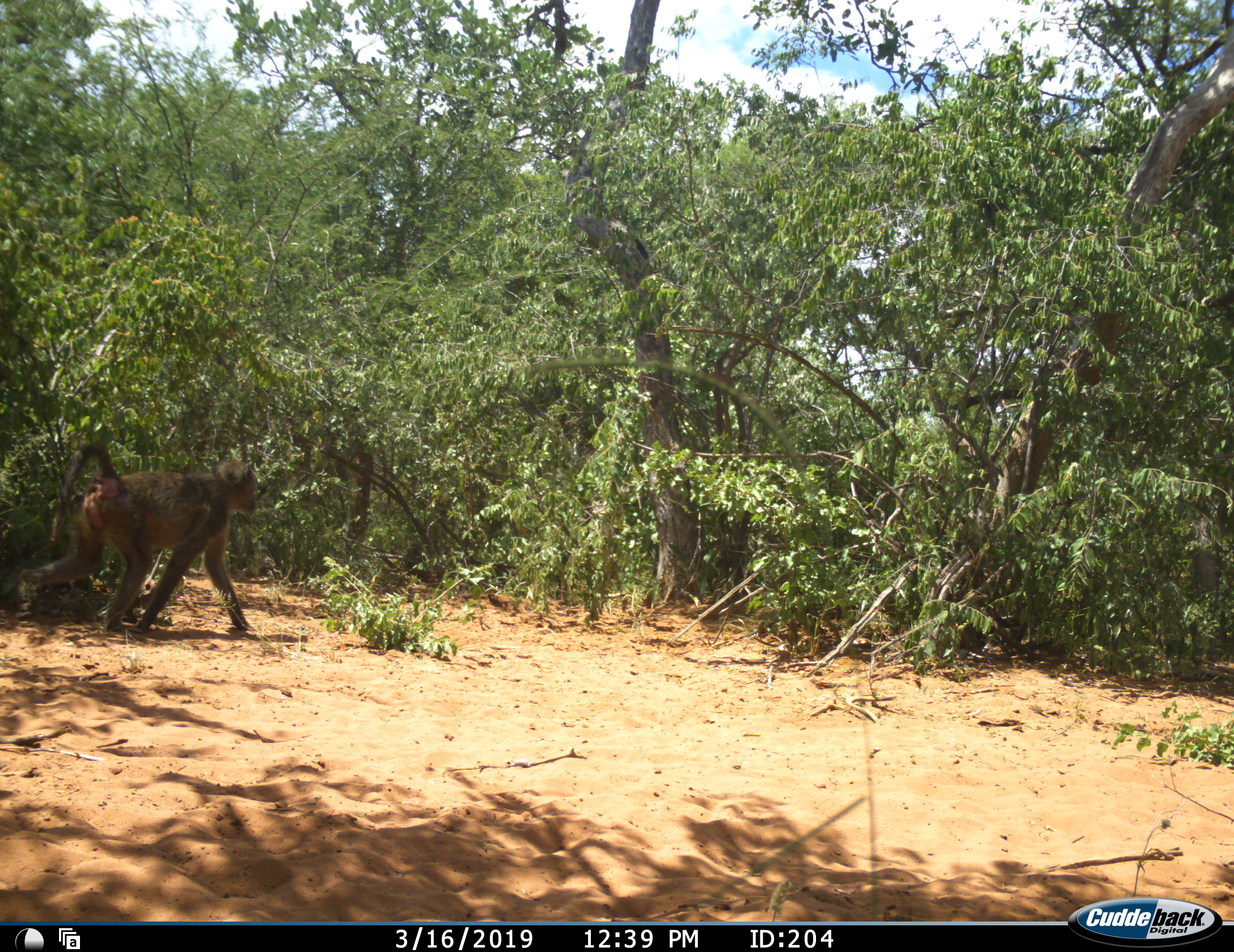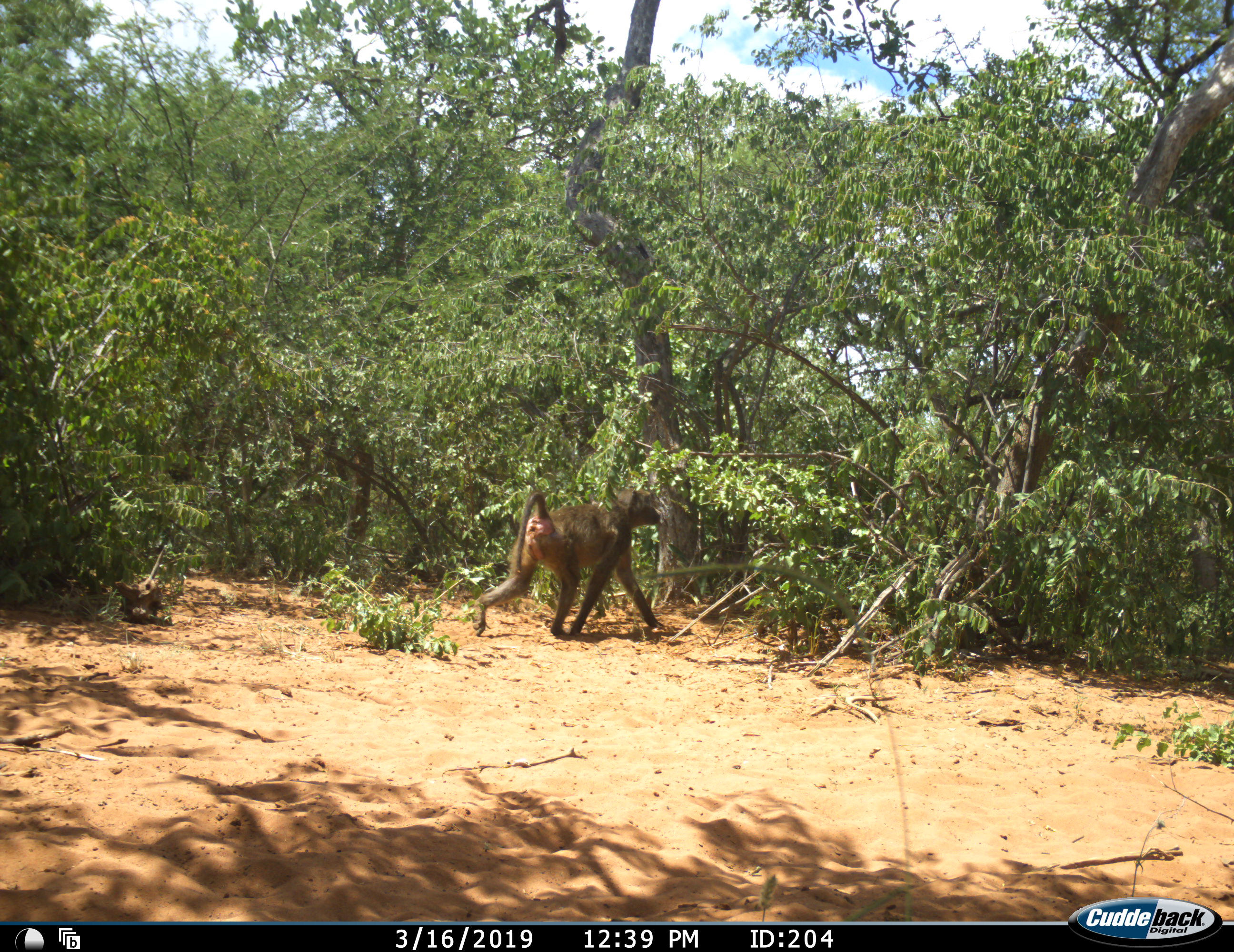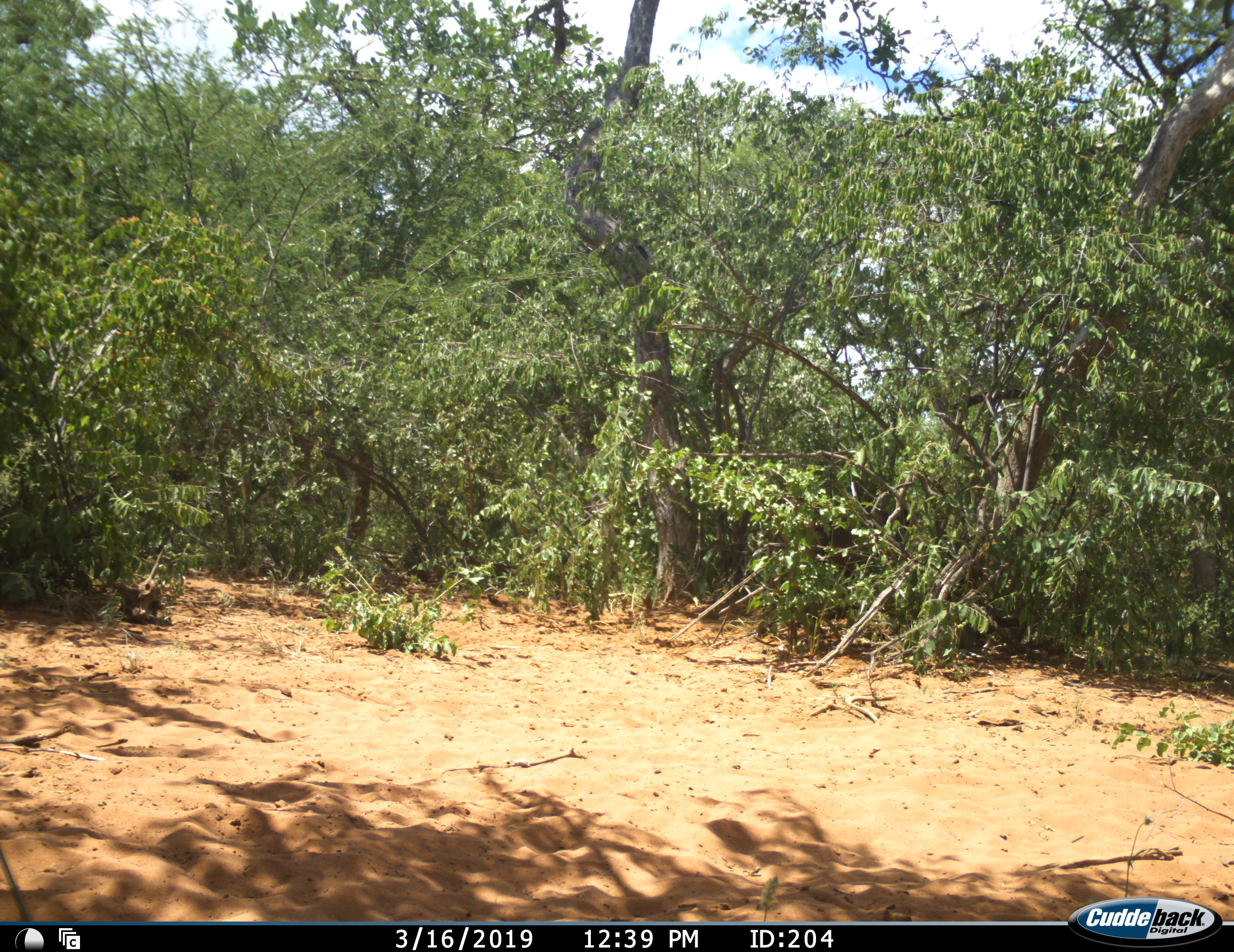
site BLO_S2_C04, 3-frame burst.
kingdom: Animalia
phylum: Chordata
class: Mammalia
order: Primates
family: Cercopithecidae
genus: Papio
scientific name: Papio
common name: baboon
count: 1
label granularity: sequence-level